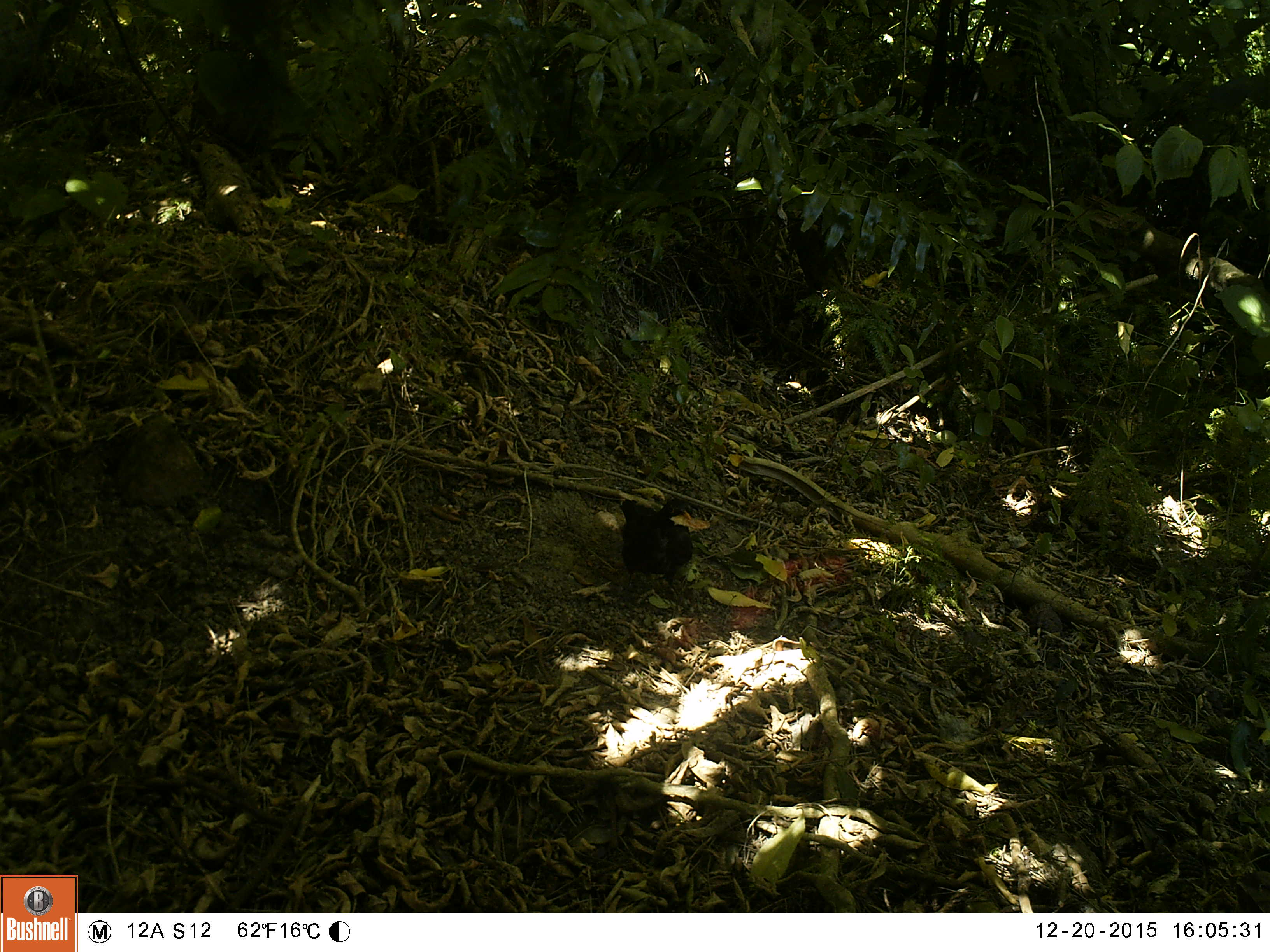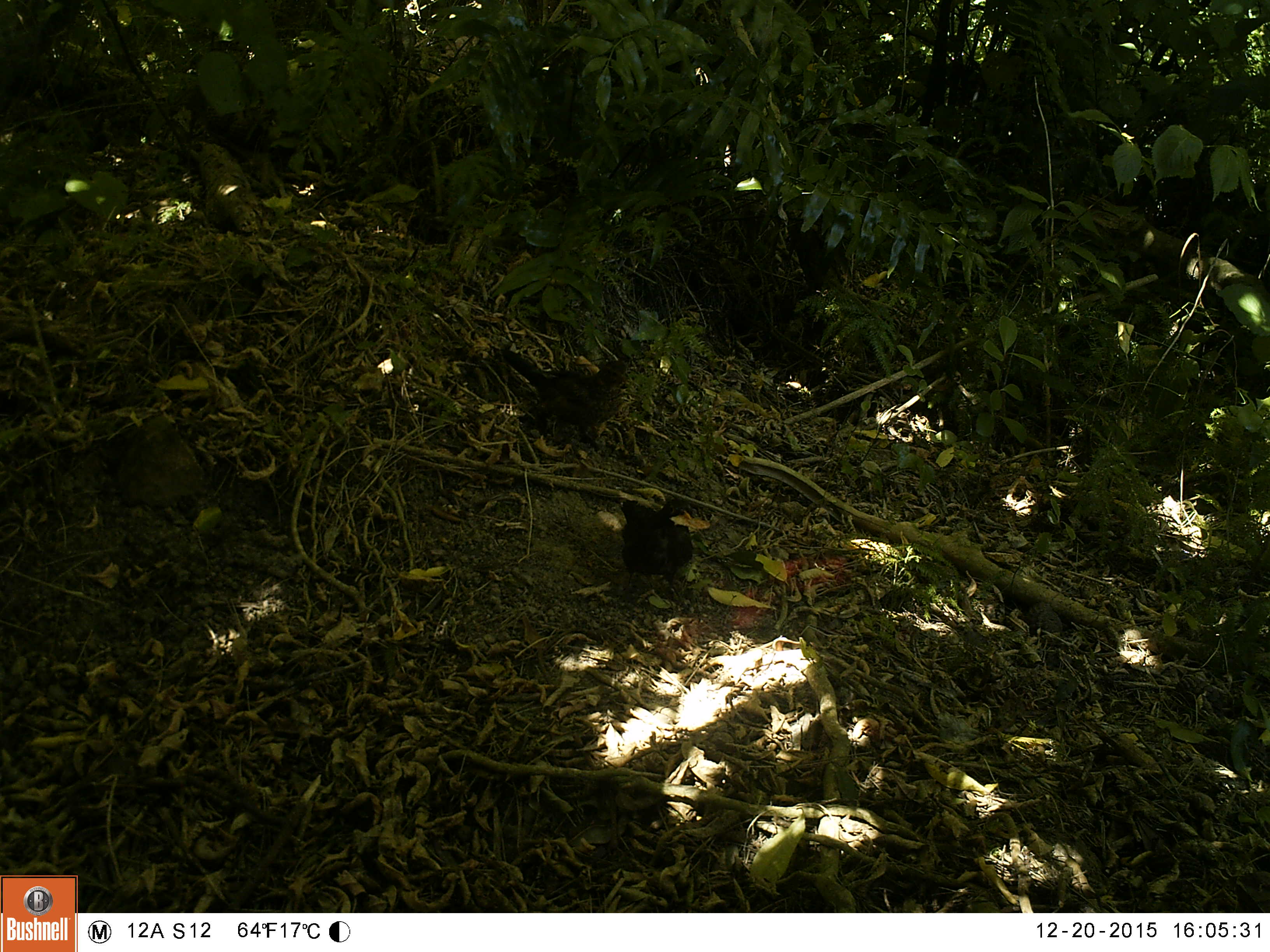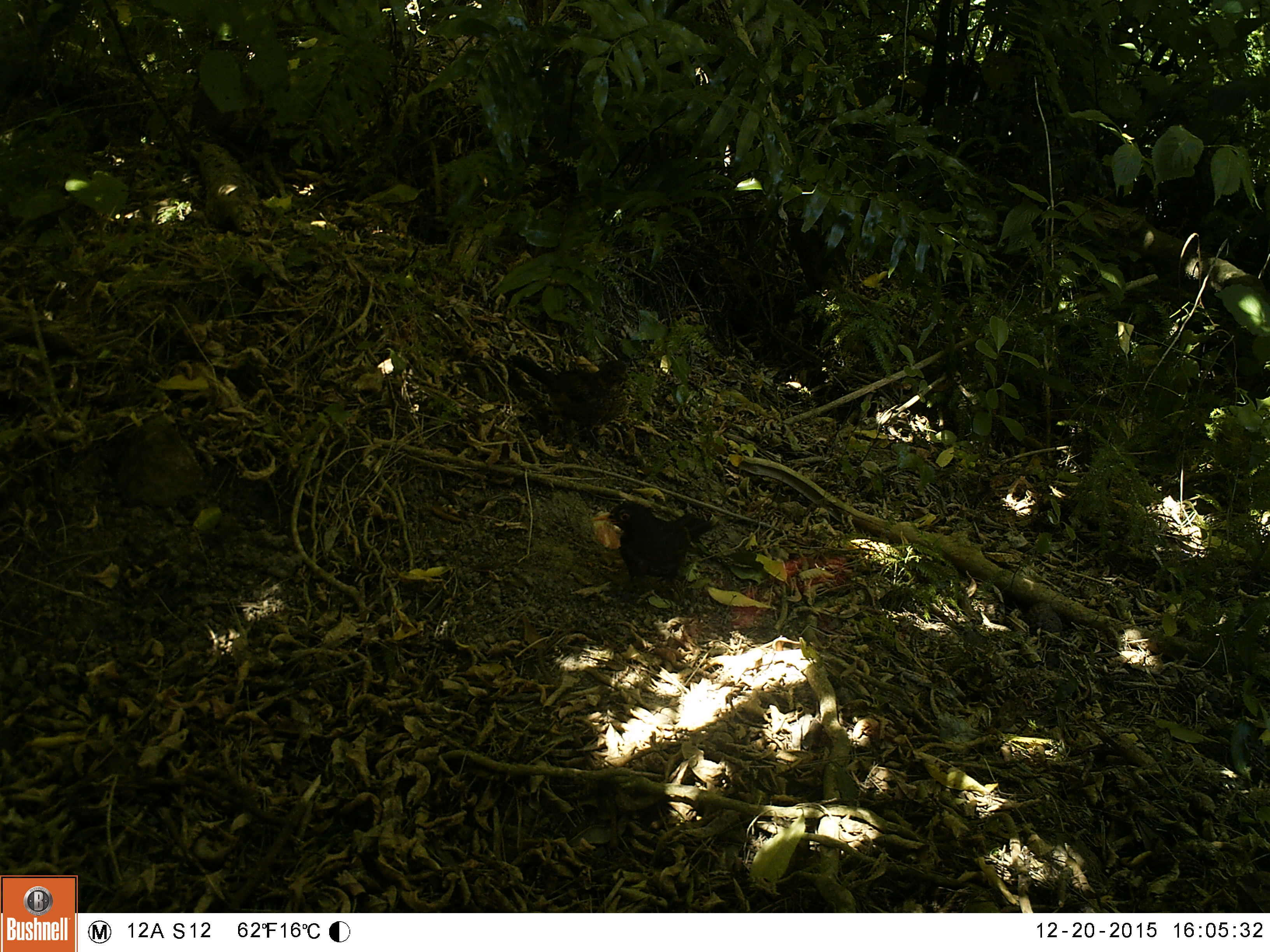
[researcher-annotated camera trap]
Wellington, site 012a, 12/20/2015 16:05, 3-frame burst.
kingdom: Animalia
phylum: Chordata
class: Aves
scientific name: Aves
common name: bird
Bird (Aves).